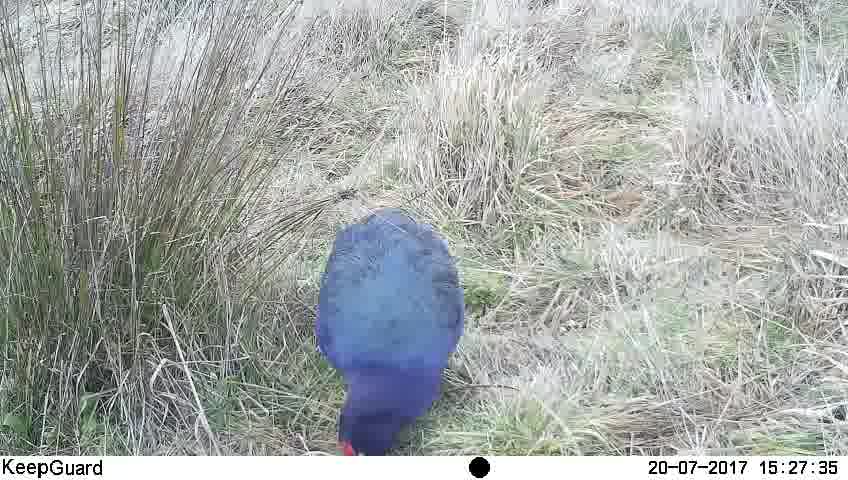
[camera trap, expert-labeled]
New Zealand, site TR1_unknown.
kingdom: Animalia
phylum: Chordata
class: Aves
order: Gruiformes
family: Rallidae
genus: Porphyrio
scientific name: Porphyrio mantelli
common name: takahe